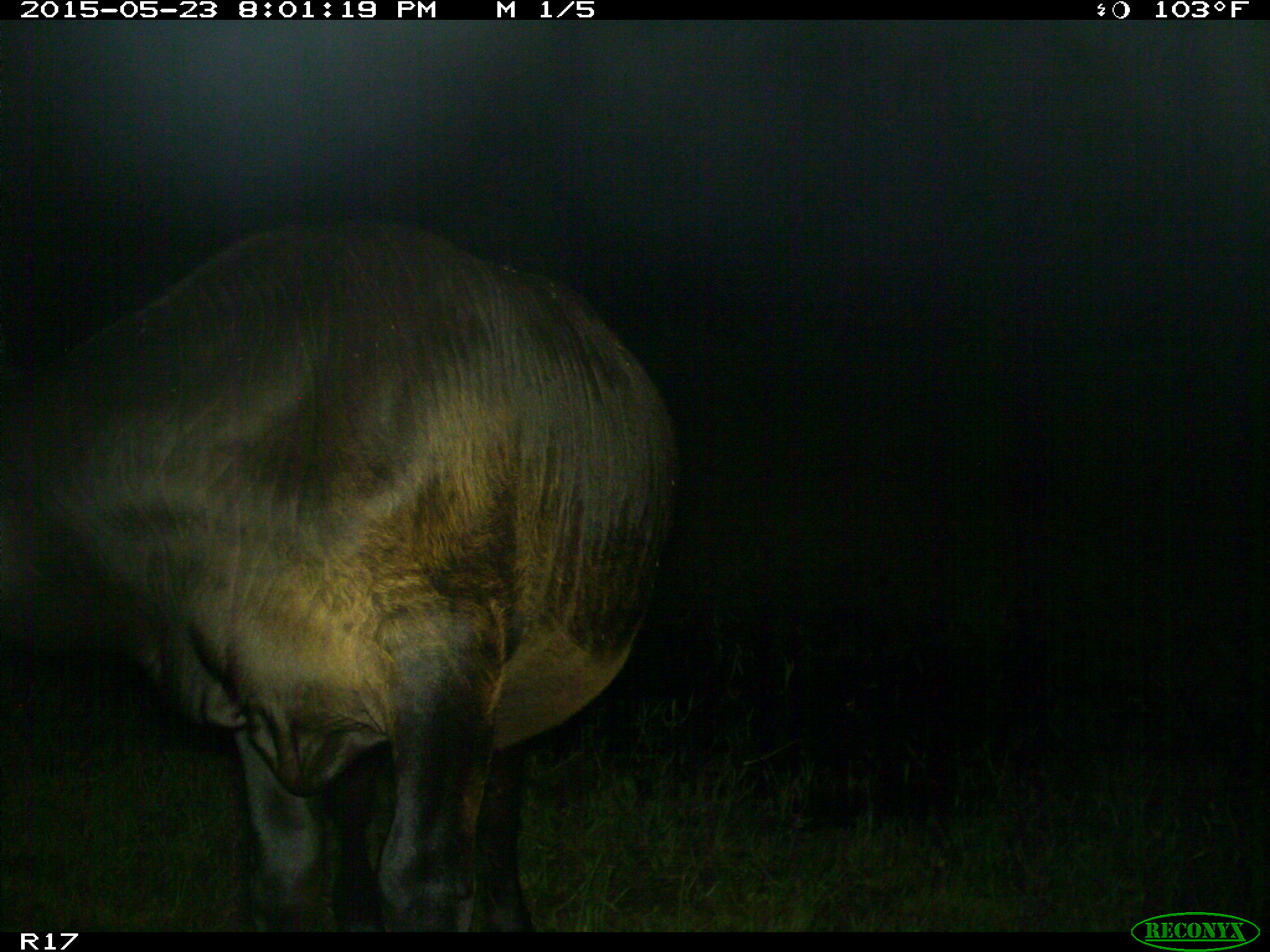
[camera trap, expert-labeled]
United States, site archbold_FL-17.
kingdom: Animalia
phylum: Chordata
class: Mammalia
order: Artiodactyla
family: Bovidae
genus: Bos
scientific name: Bos taurus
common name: domestic cow